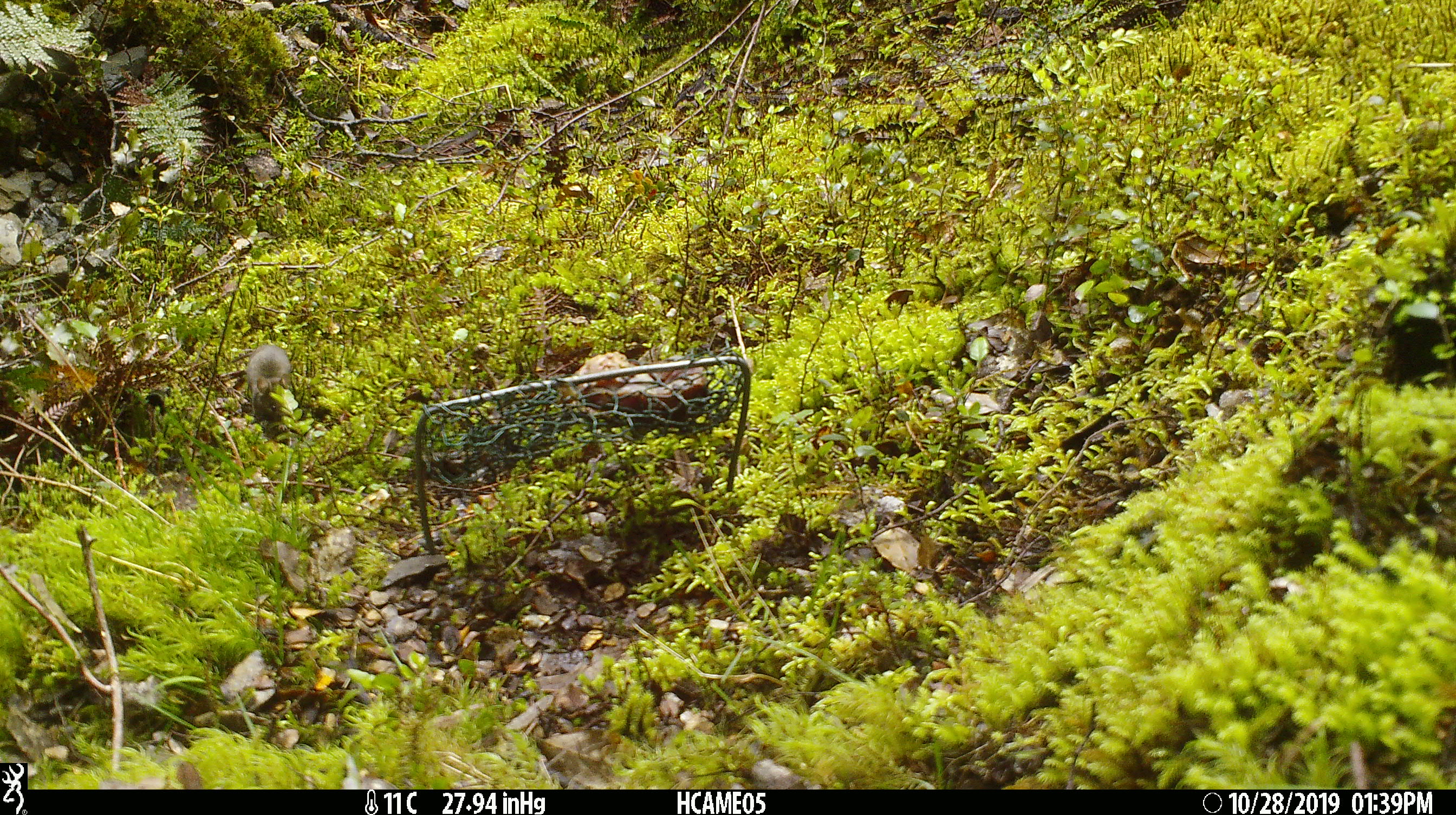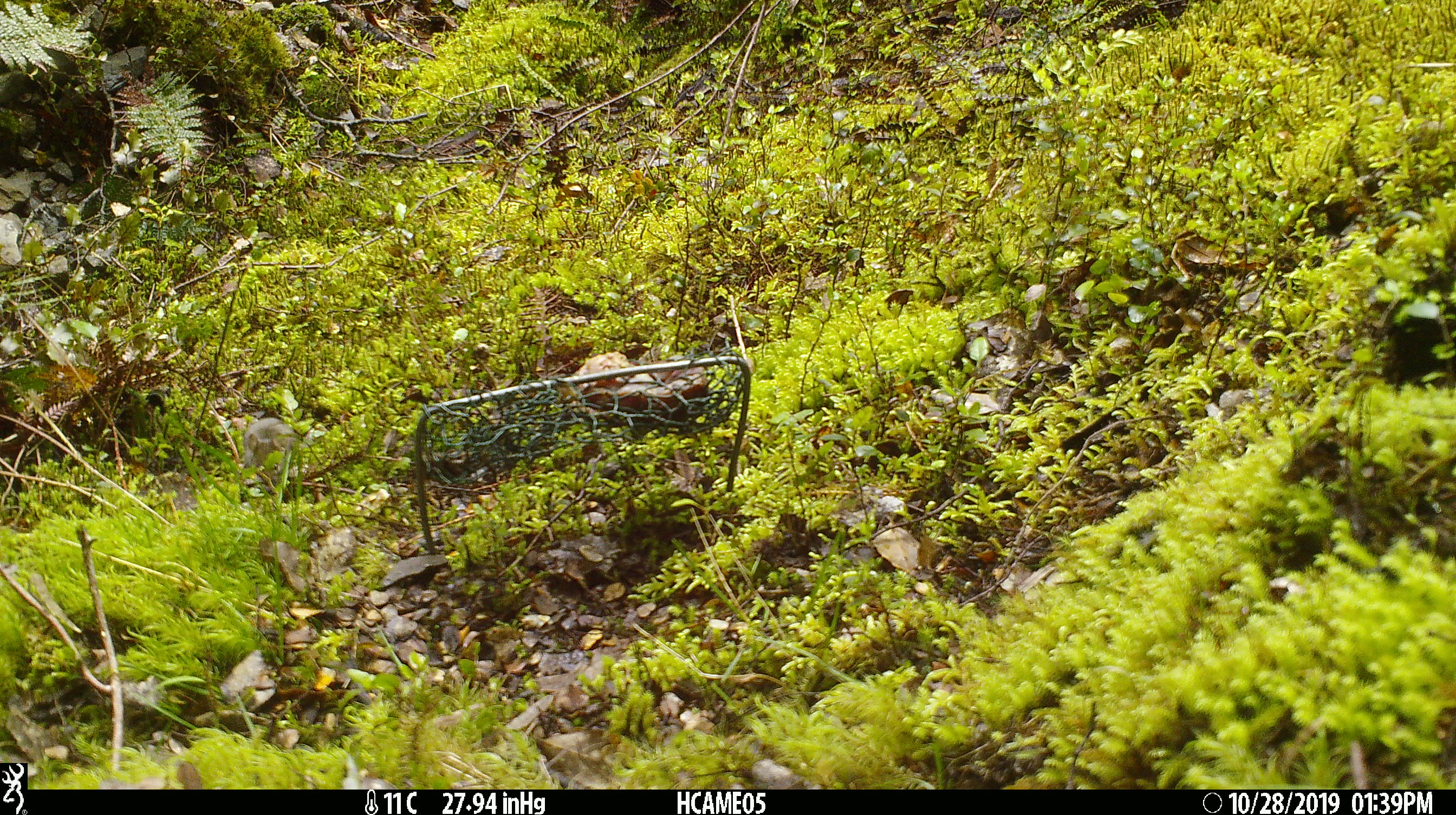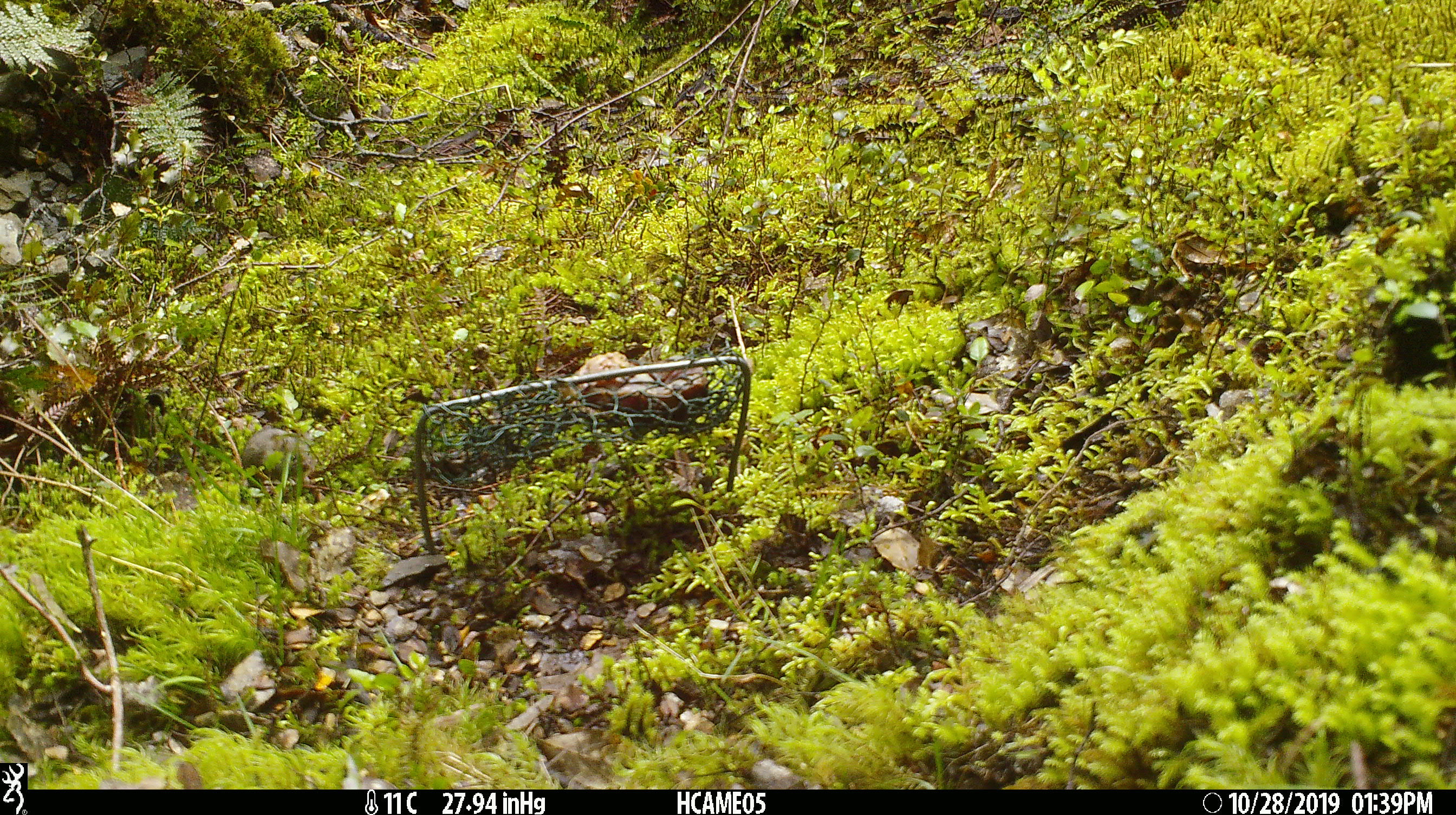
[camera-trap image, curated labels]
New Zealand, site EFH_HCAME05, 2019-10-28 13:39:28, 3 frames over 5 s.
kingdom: Animalia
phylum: Chordata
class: Mammalia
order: Rodentia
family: Muridae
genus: Mus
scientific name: Mus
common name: mouse